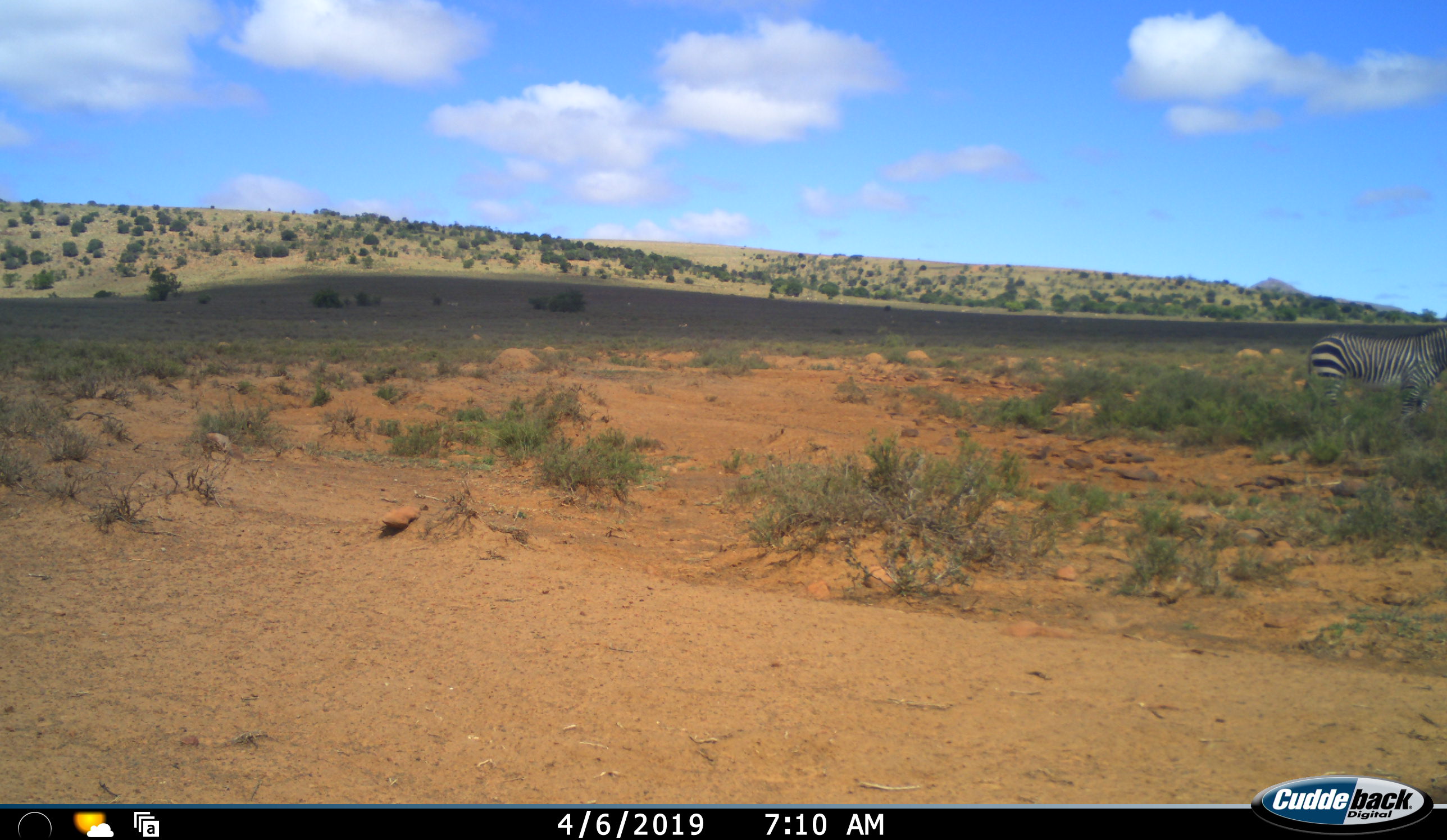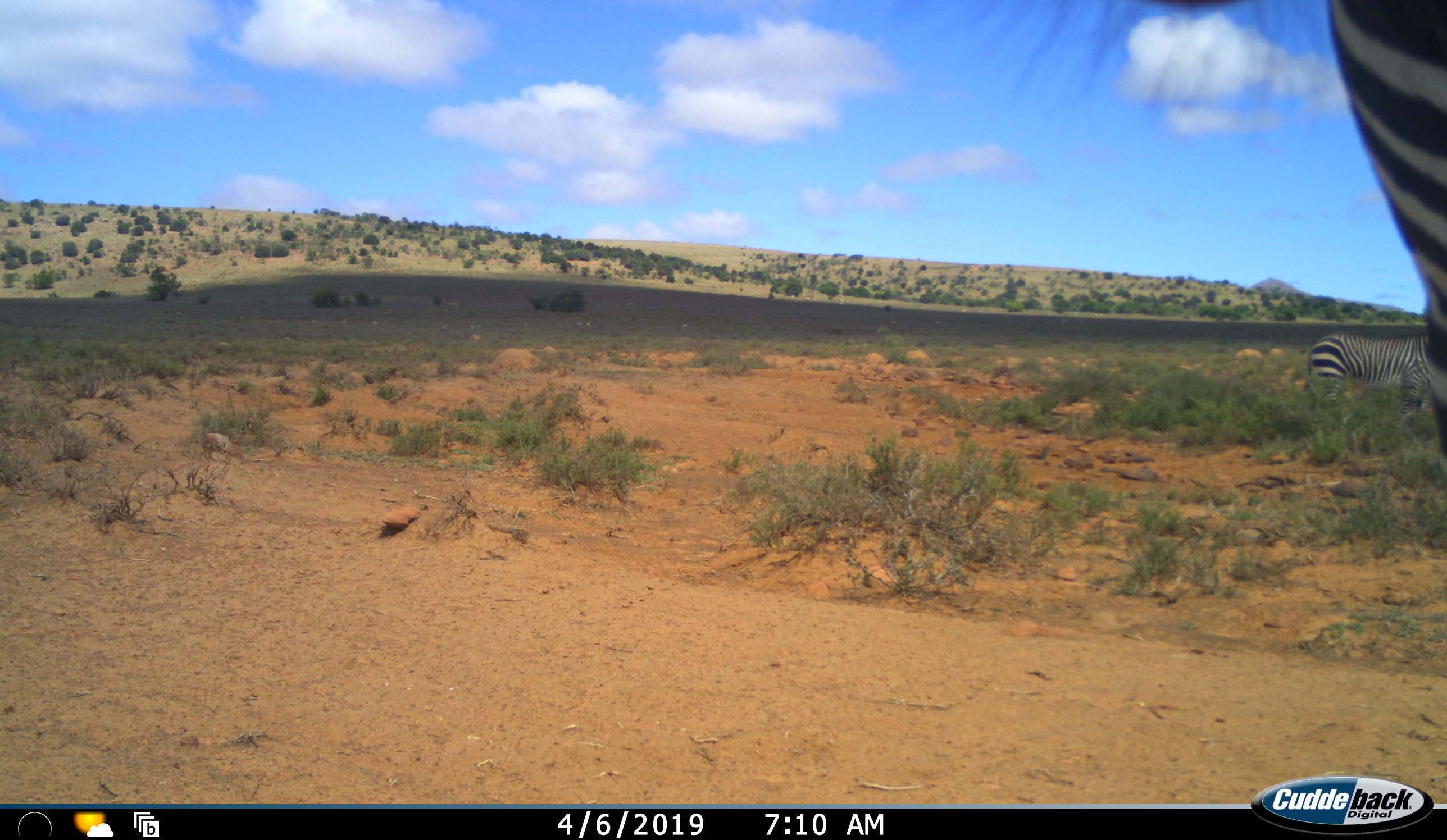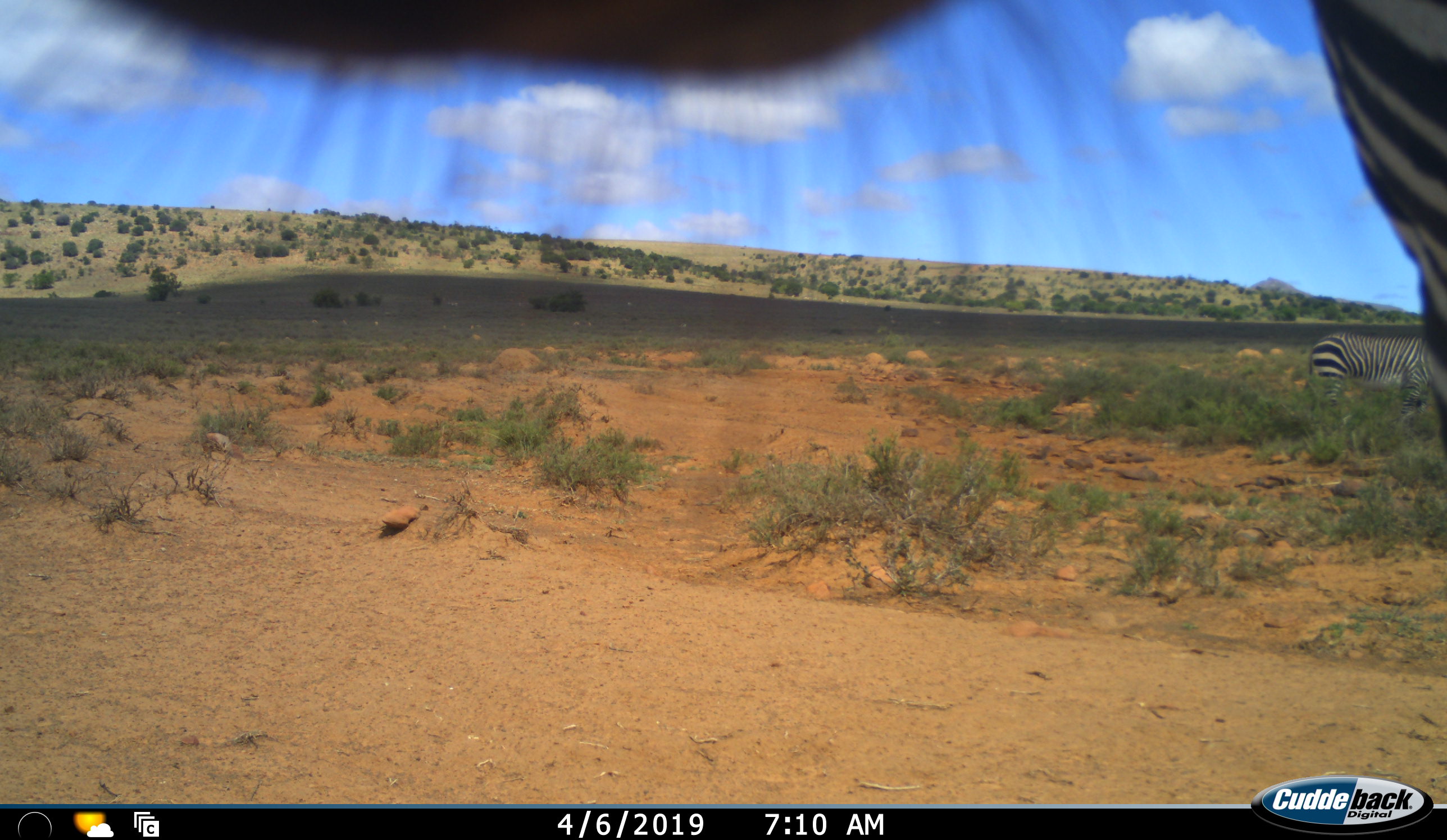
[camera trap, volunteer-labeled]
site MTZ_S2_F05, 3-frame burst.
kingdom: Animalia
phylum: Chordata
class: Mammalia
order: Perissodactyla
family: Equidae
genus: Equus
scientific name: Equus zebra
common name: mountain zebra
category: zebramountain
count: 2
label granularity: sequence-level